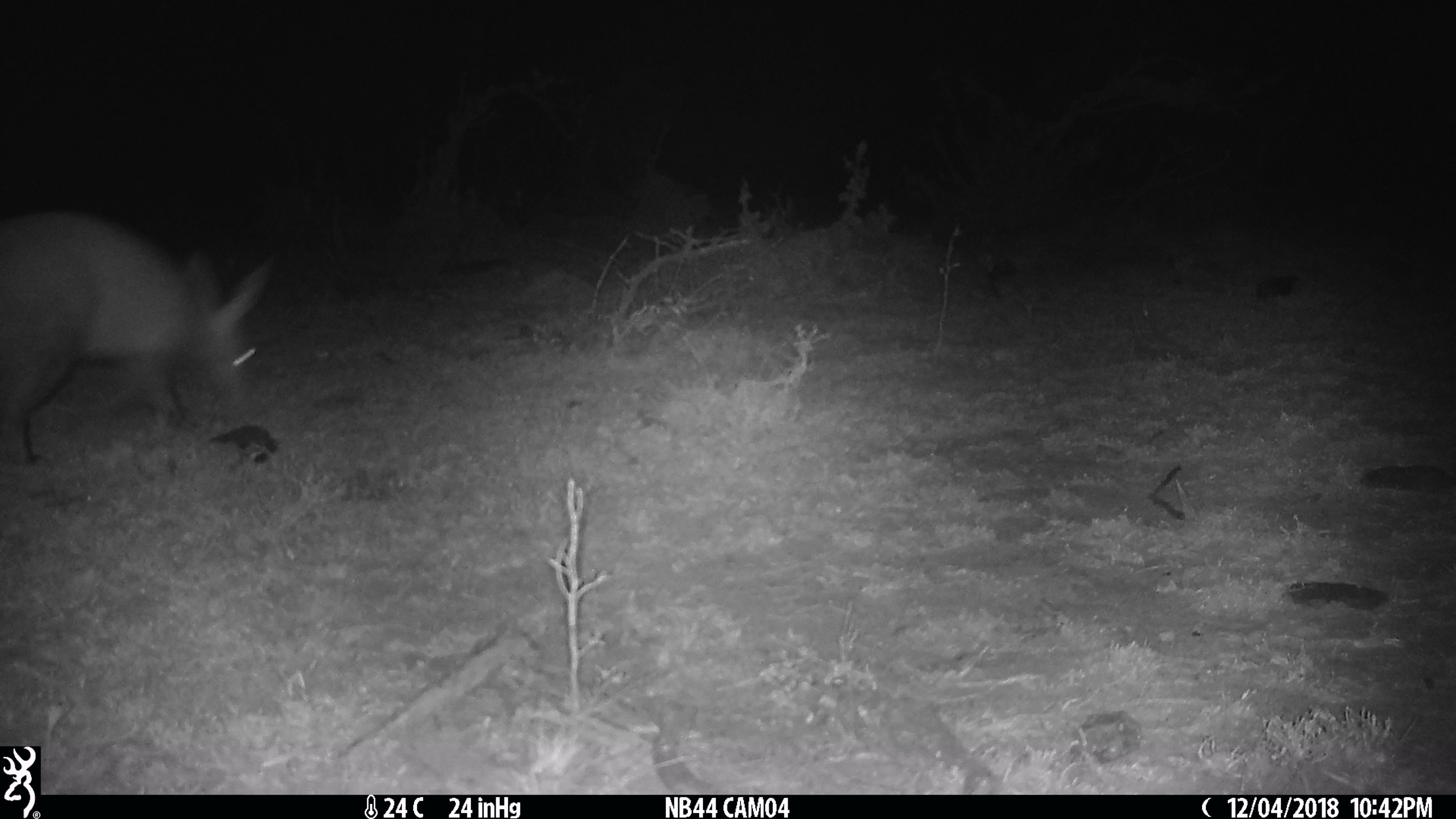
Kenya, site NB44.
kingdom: Animalia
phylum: Chordata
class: Mammalia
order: Tubulidentata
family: Orycteropodidae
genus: Orycteropus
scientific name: Orycteropus afer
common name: aardvark